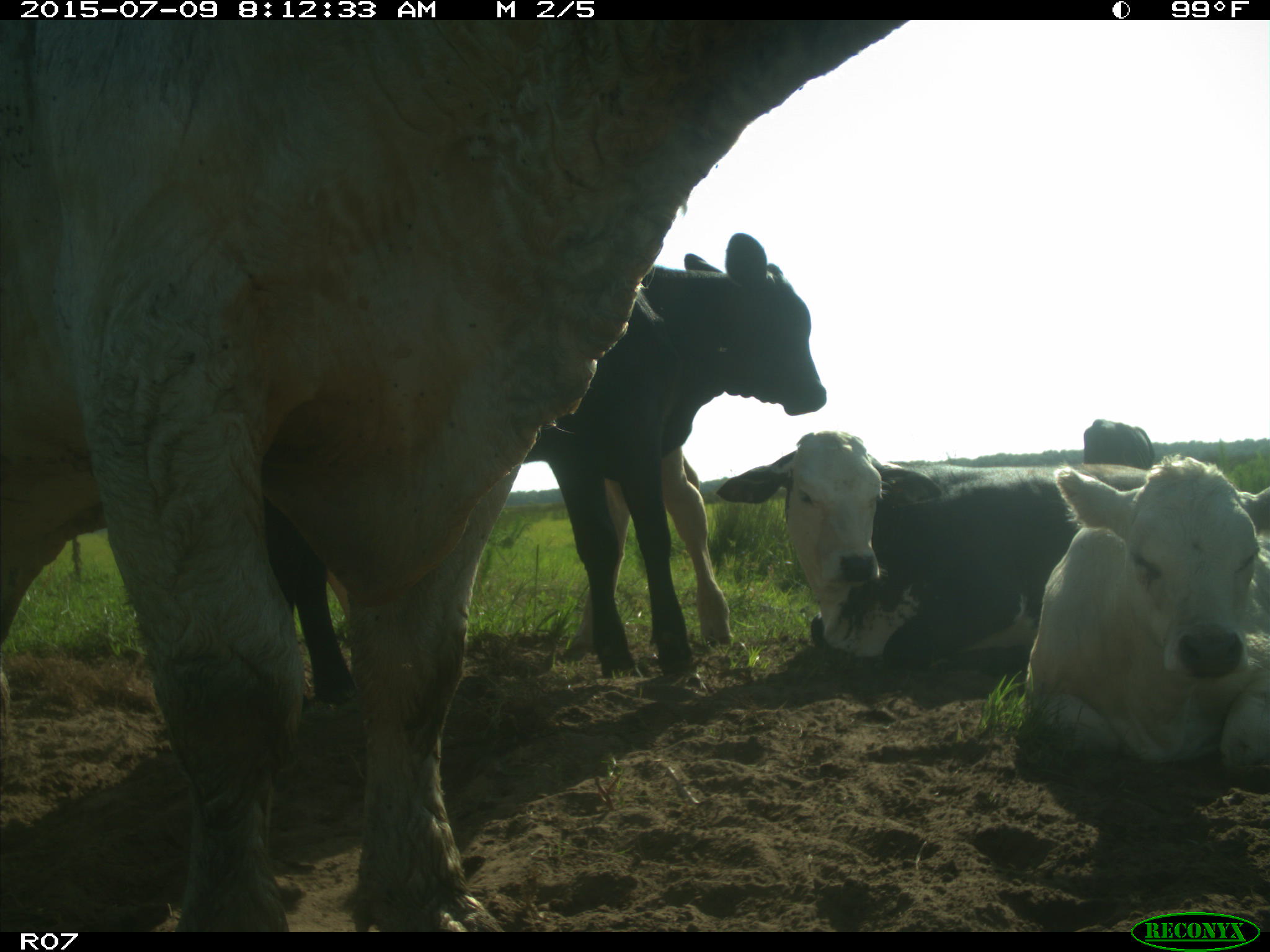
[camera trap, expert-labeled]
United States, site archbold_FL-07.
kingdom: Animalia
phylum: Chordata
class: Mammalia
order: Artiodactyla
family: Bovidae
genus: Bos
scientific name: Bos taurus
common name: domestic cow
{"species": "Bos taurus (domestic cow)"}